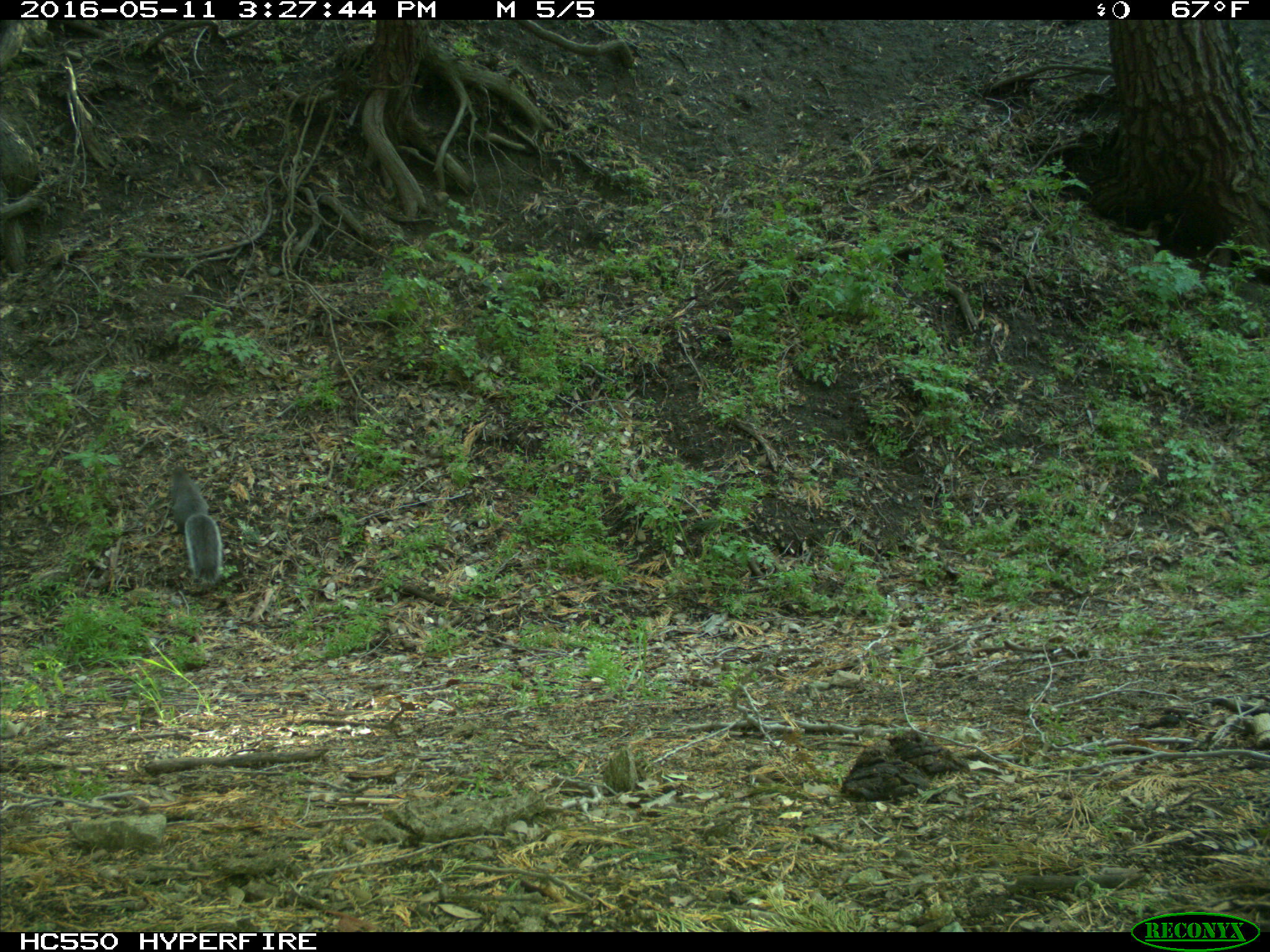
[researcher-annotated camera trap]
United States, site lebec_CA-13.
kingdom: Animalia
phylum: Chordata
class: Mammalia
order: Rodentia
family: Sciuridae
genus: Sciurus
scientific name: Sciurus carolinensis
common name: eastern gray squirrel